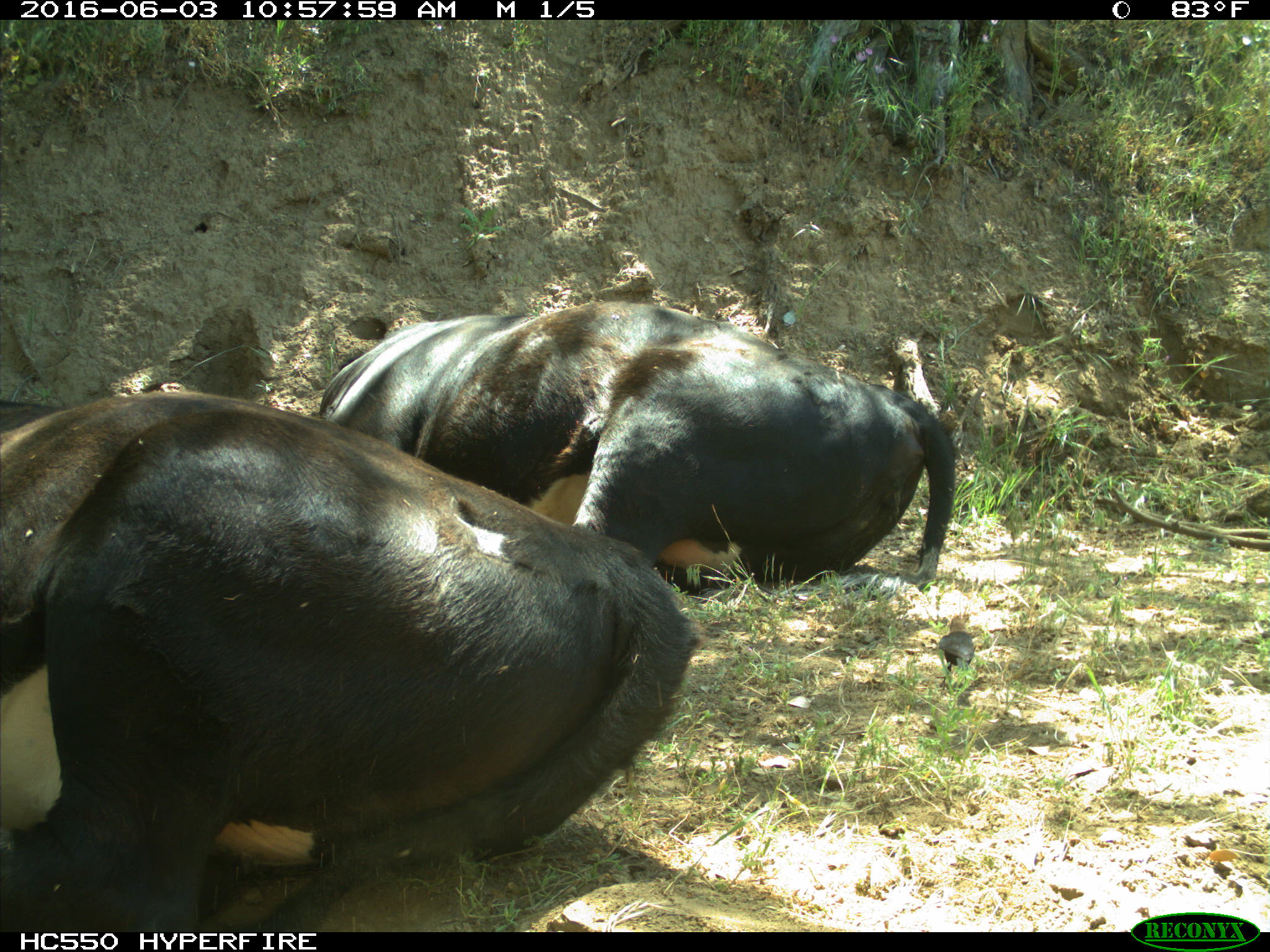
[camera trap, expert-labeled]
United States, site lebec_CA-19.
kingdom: Animalia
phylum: Chordata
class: Mammalia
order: Artiodactyla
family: Bovidae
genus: Bos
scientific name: Bos taurus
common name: domestic cow